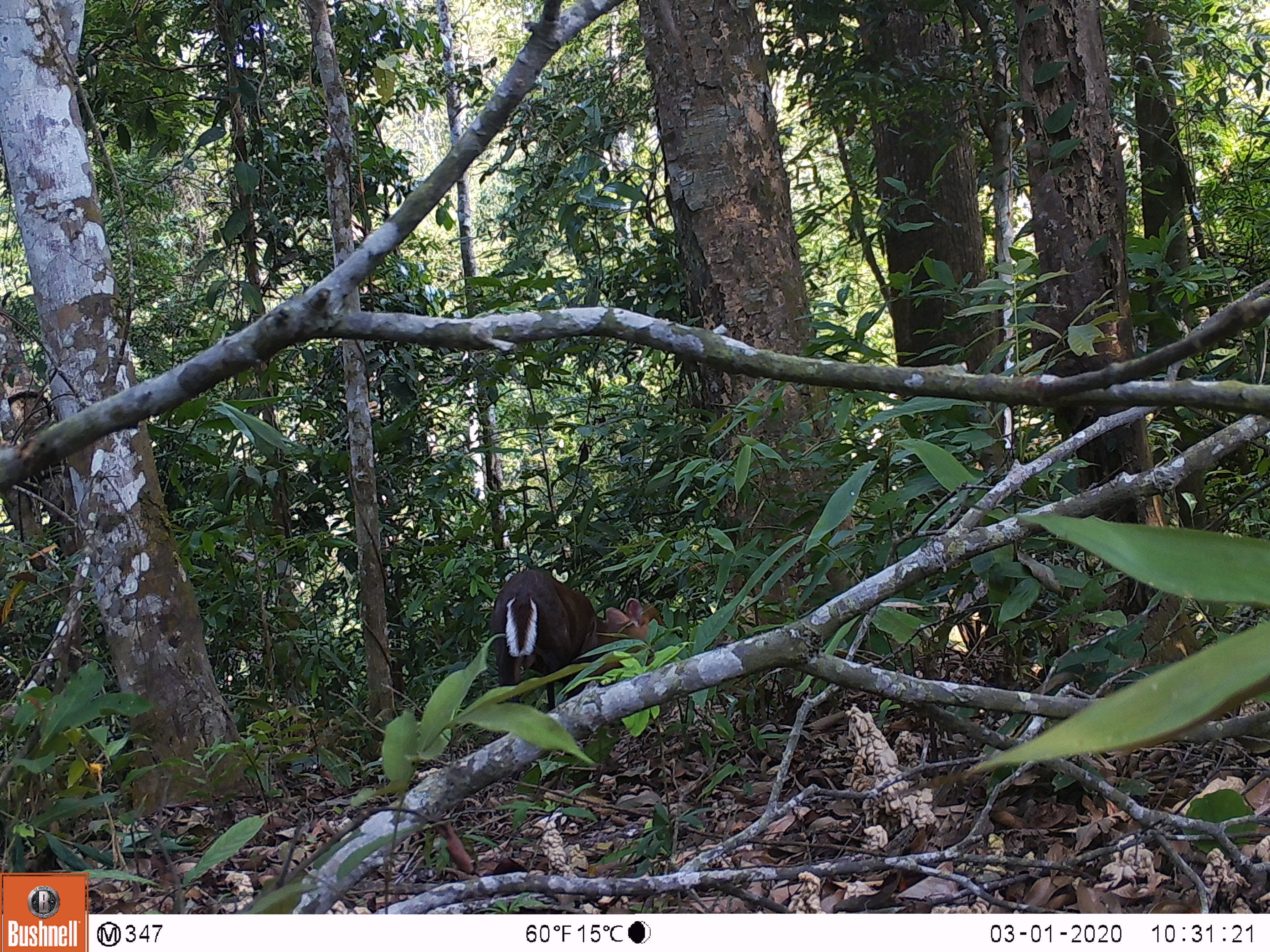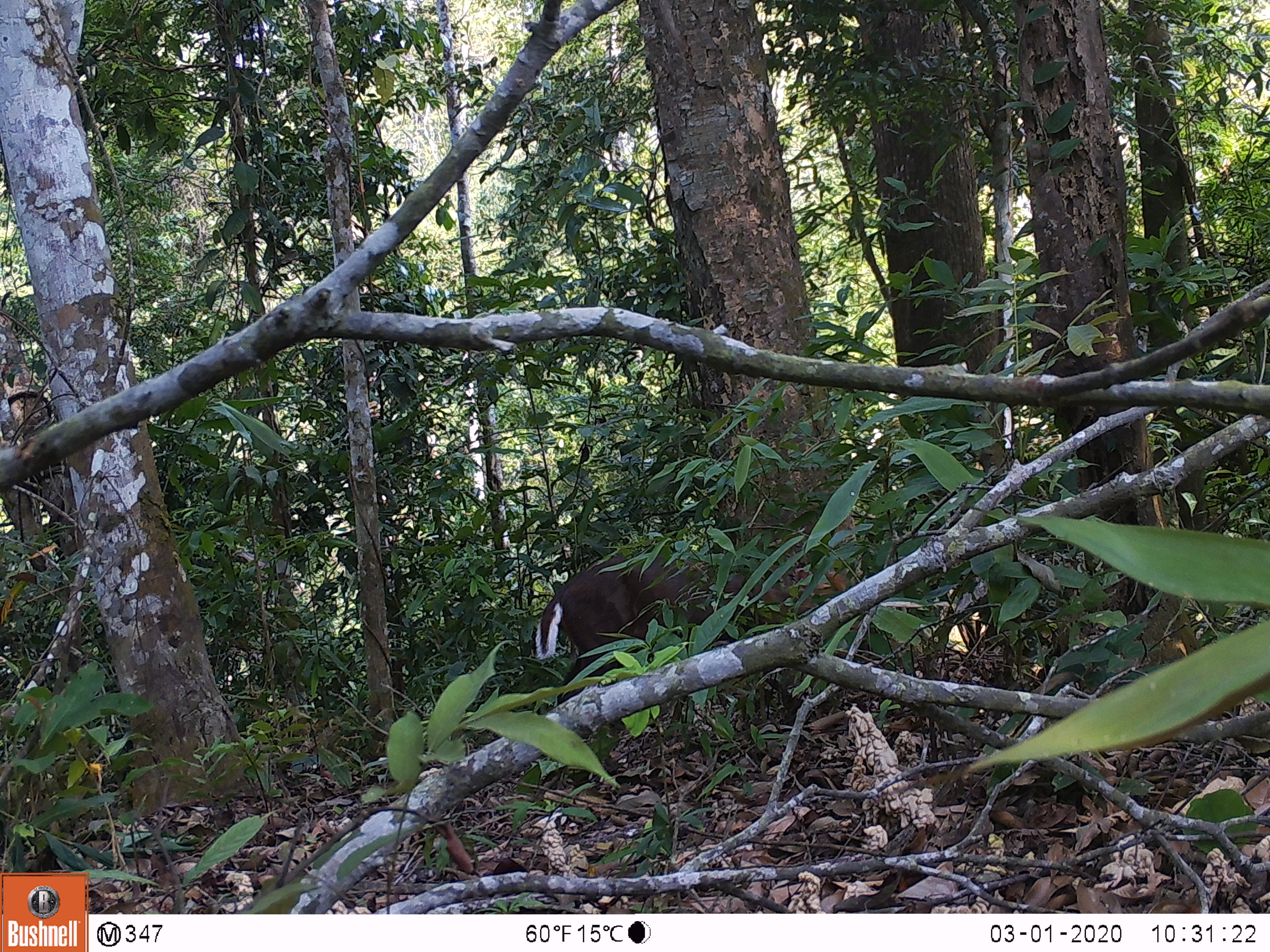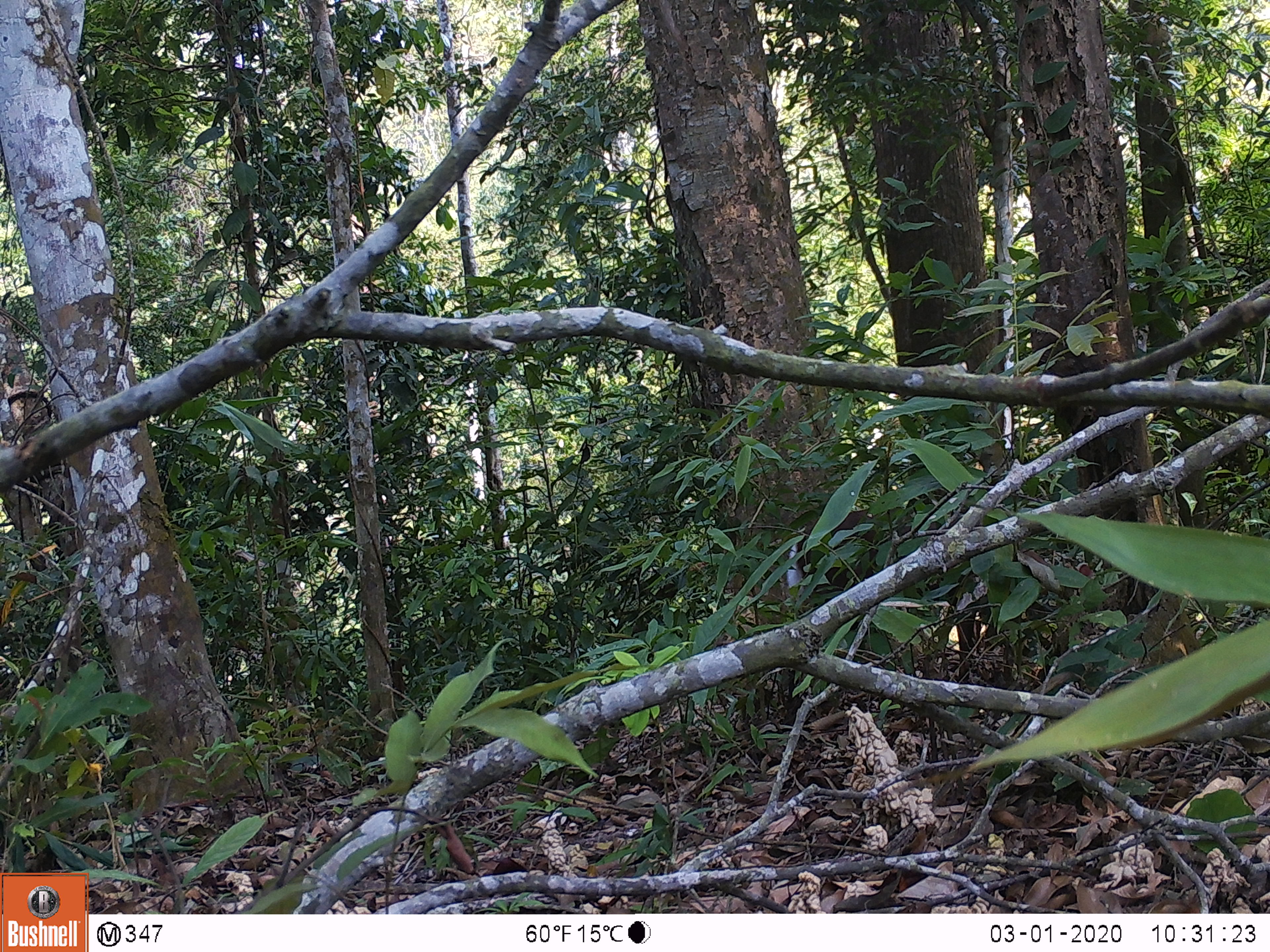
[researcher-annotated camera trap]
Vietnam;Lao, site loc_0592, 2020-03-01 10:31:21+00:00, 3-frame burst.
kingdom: Animalia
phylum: Chordata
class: Mammalia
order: Artiodactyla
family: Cervidae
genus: Muntiacus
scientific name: Muntiacus rooseveltorum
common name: roosevelt's muntjac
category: roosevelts muntjac group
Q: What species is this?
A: Roosevelts muntjac group (roosevelt's muntjac) (Muntiacus rooseveltorum).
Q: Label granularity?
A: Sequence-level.